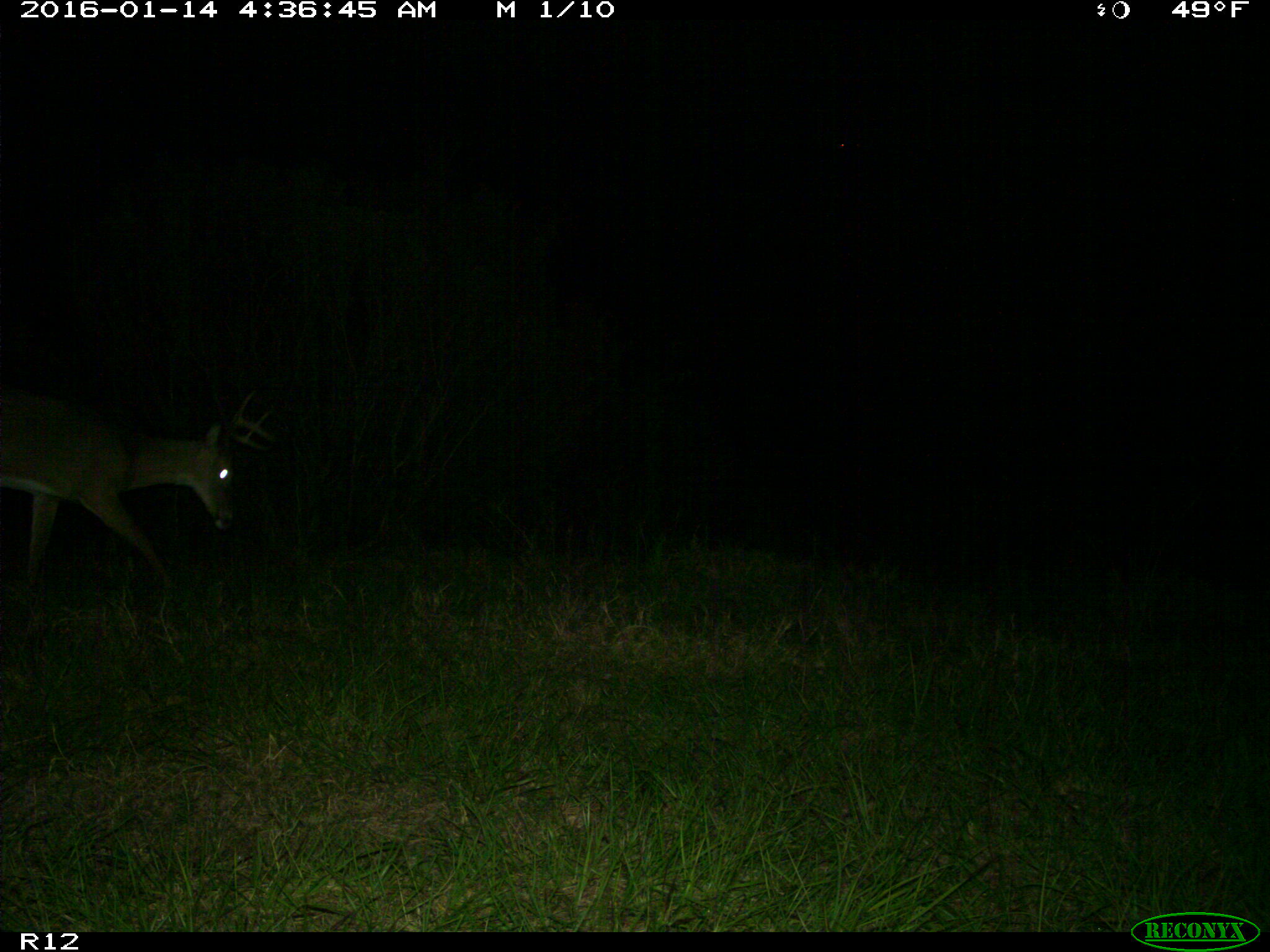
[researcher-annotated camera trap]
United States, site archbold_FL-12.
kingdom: Animalia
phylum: Chordata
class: Mammalia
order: Artiodactyla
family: Cervidae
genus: Odocoileus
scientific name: Odocoileus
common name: deer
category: unidentified deer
Unidentified deer (deer) (Odocoileus).